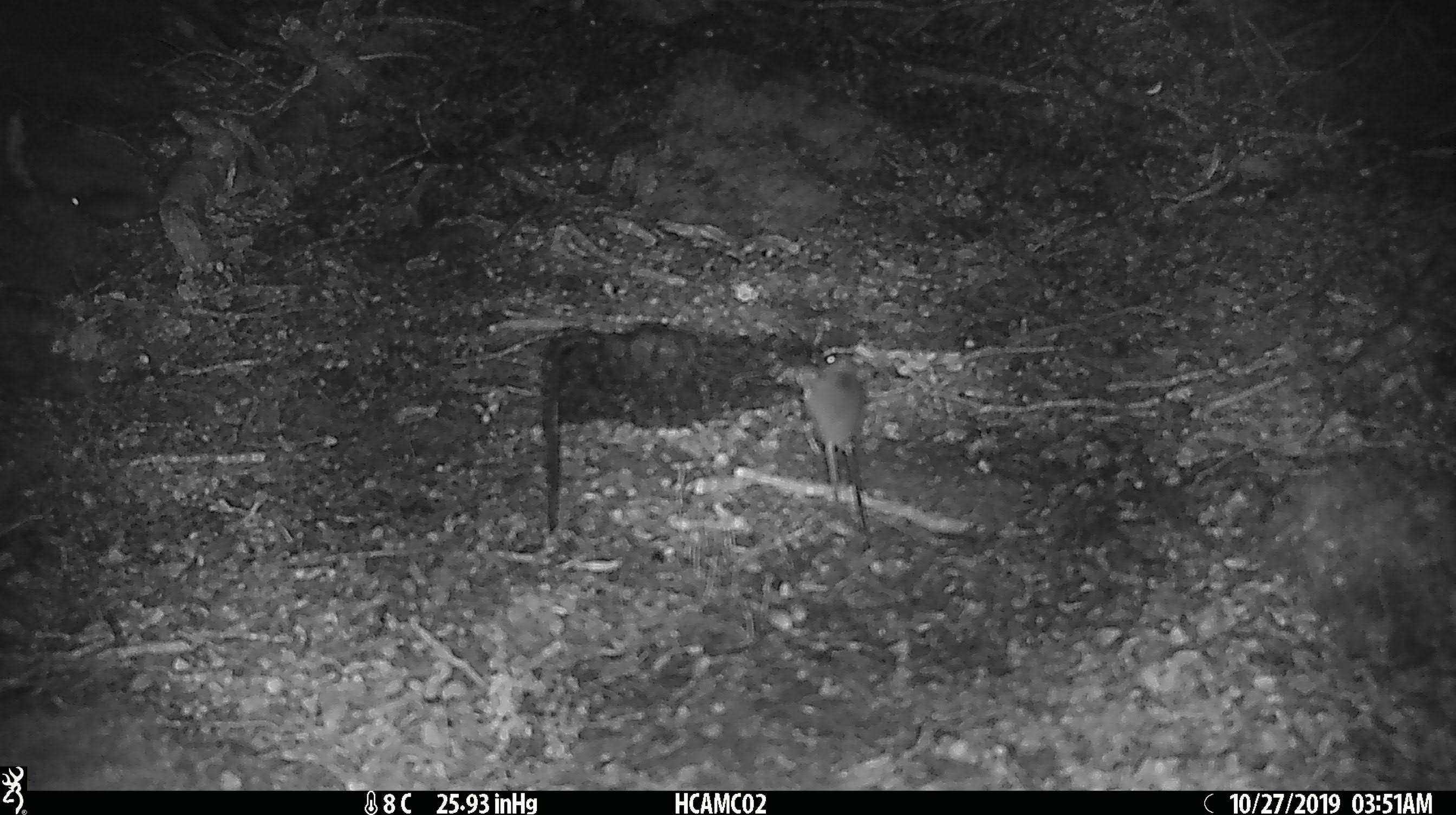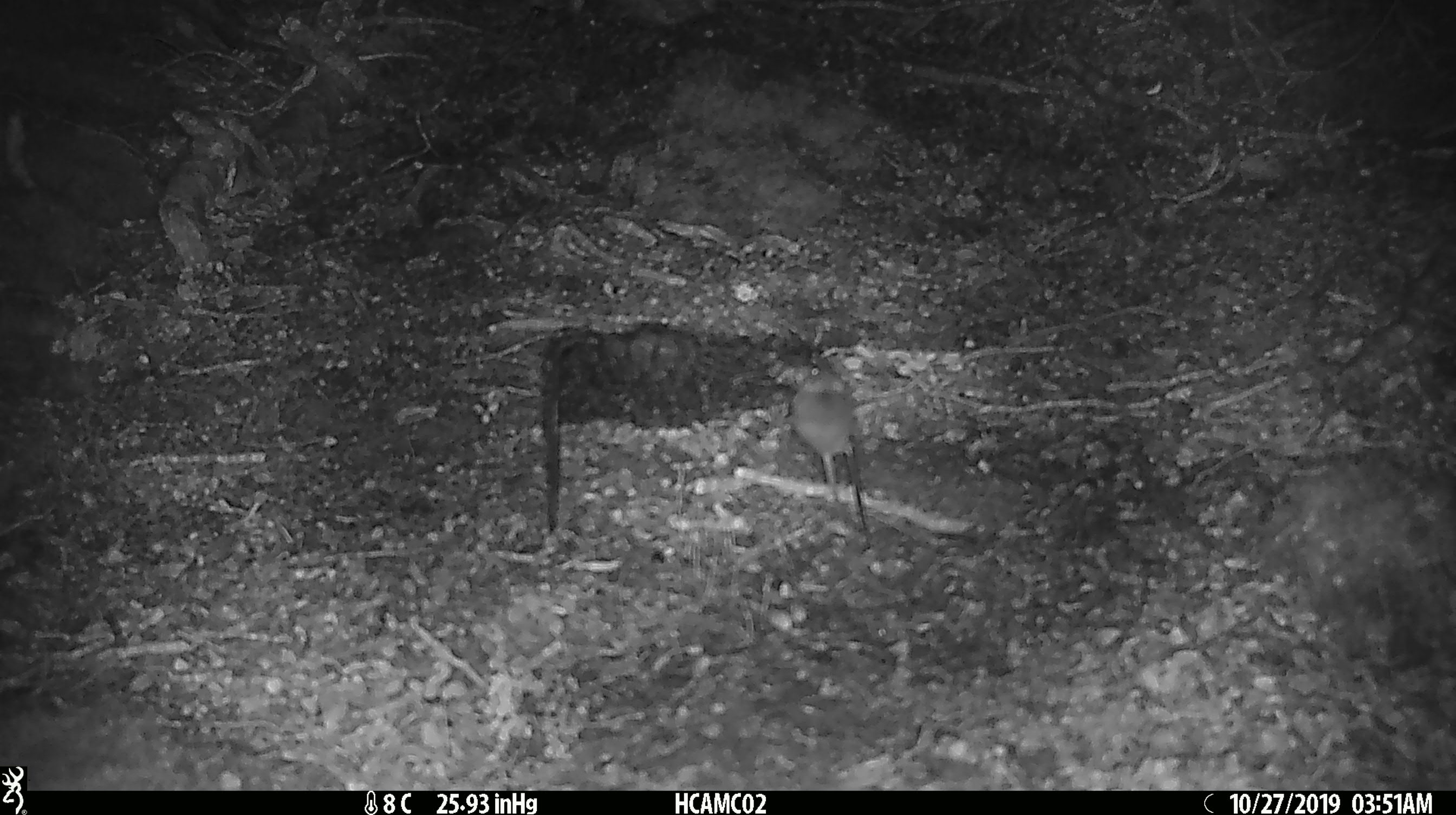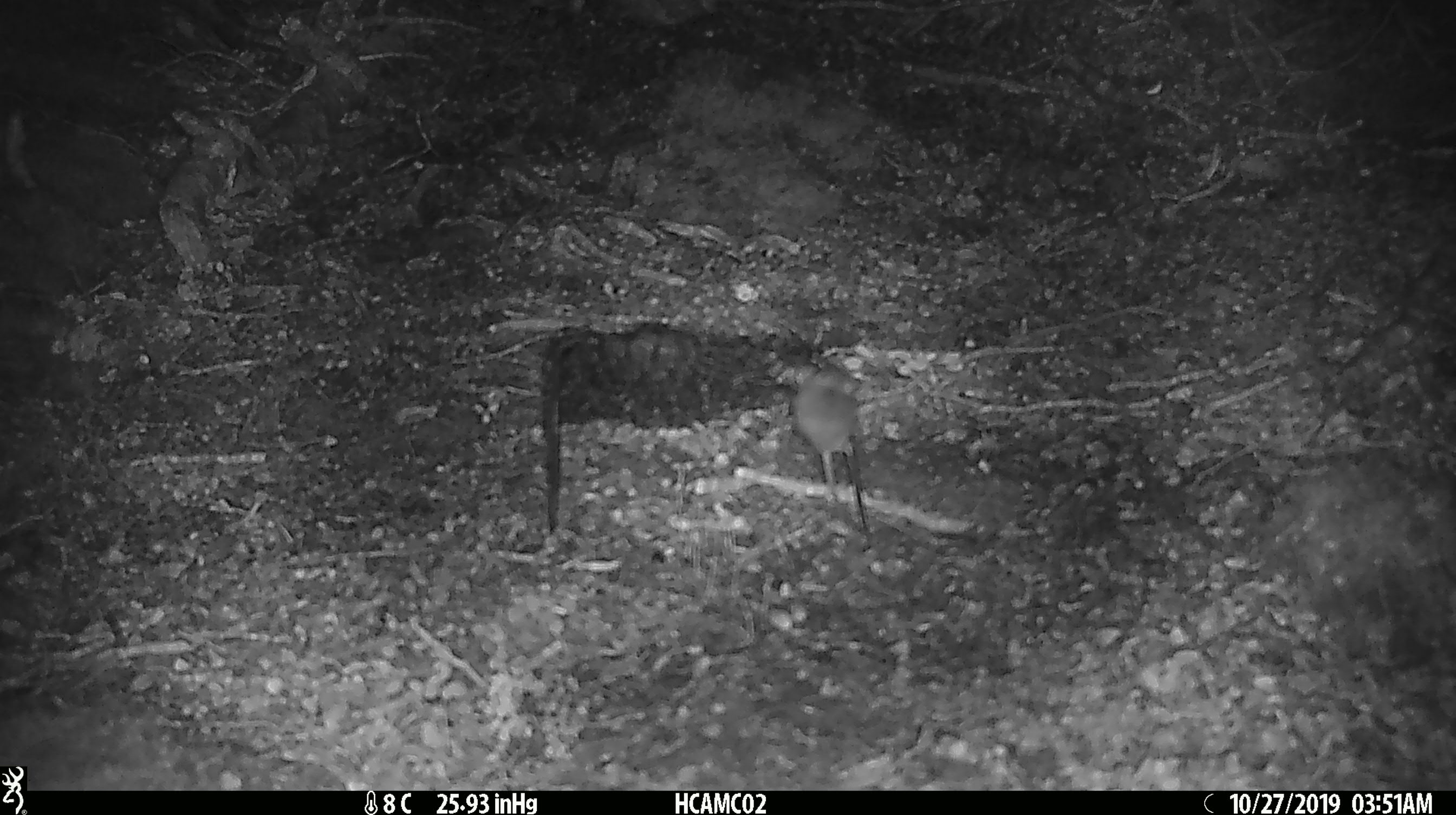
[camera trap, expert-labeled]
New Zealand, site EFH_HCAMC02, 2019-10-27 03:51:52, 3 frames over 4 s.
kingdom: Animalia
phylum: Chordata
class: Mammalia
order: Rodentia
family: Muridae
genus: Mus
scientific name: Mus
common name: mouse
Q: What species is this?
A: Mouse (Mus).